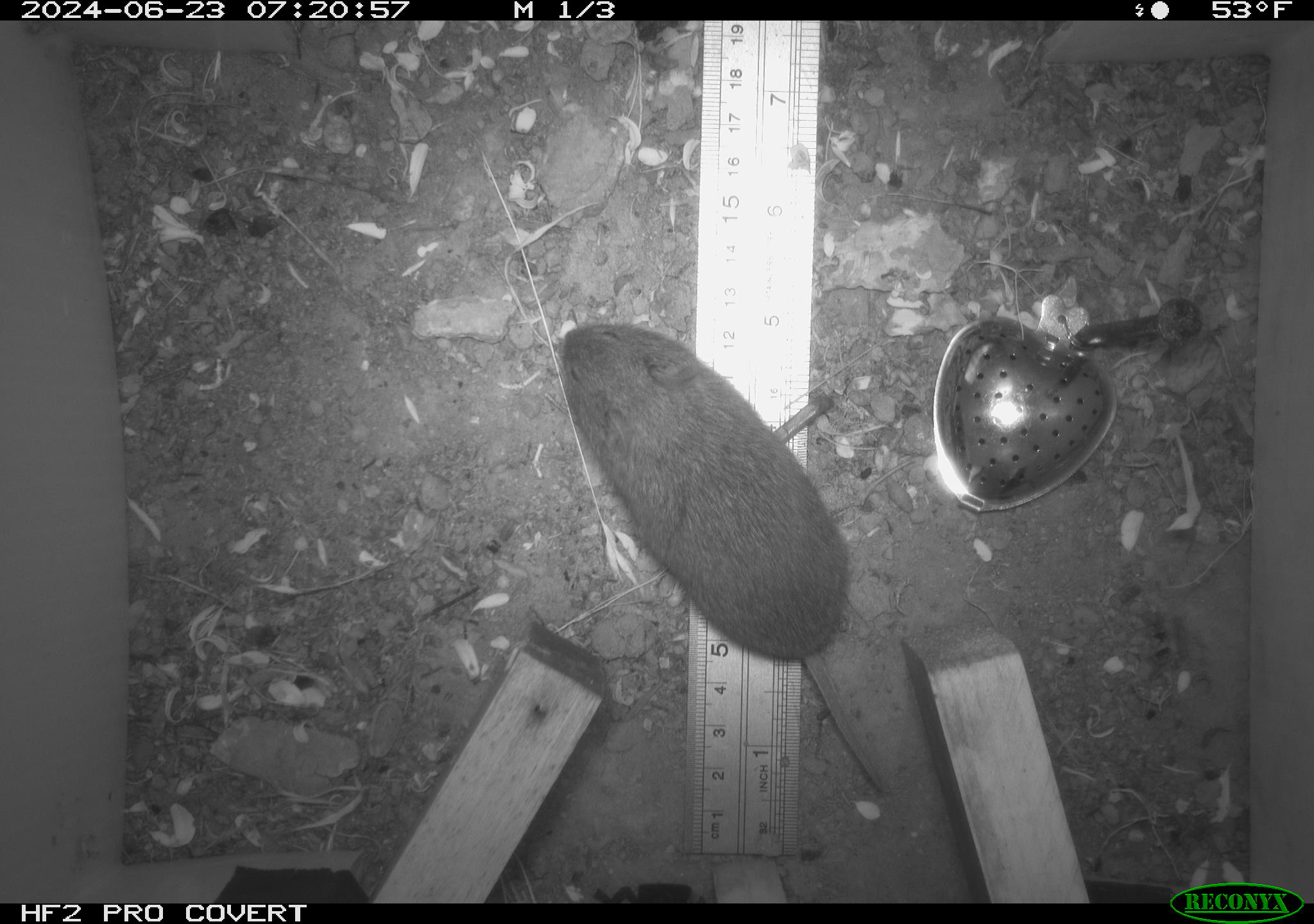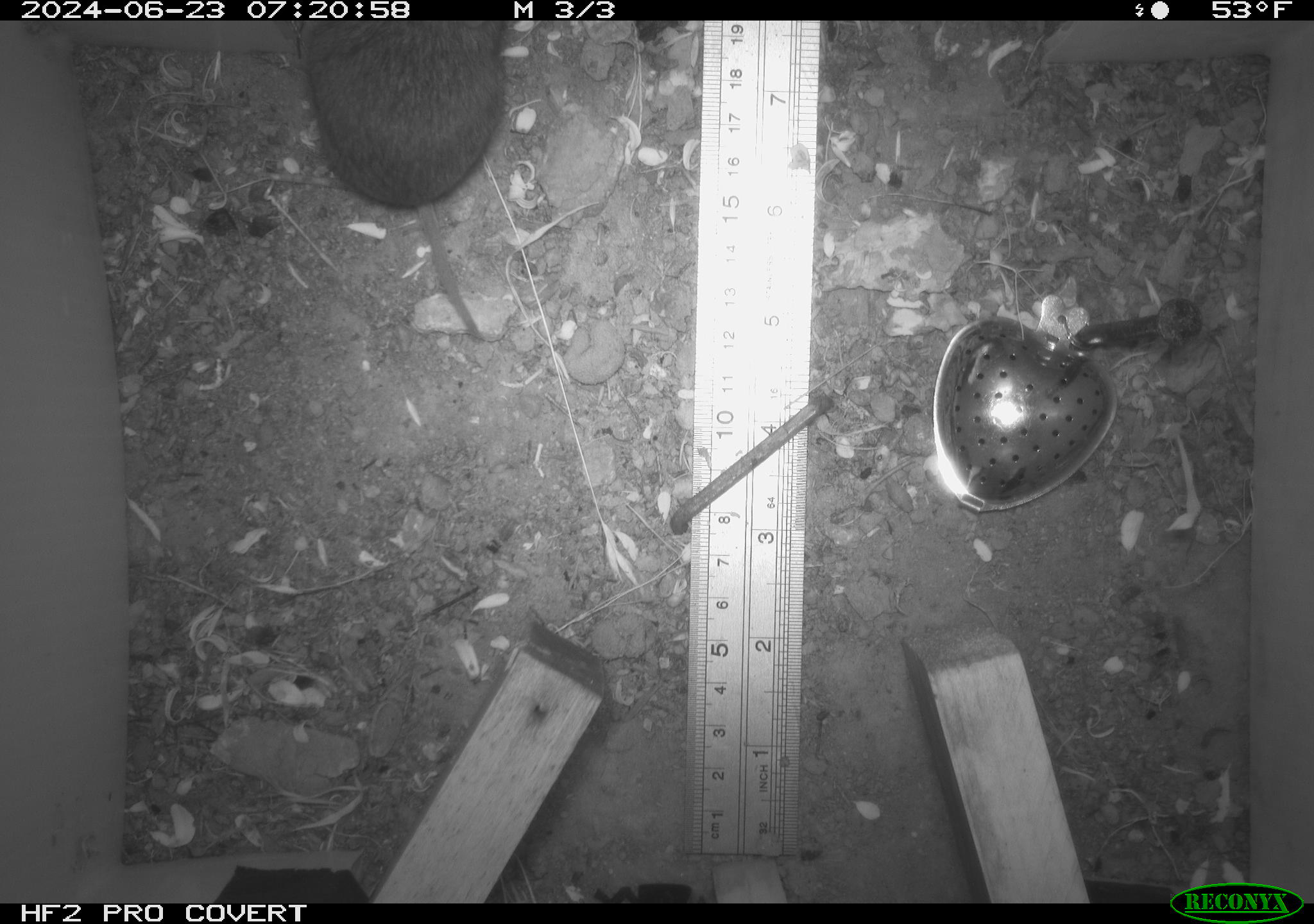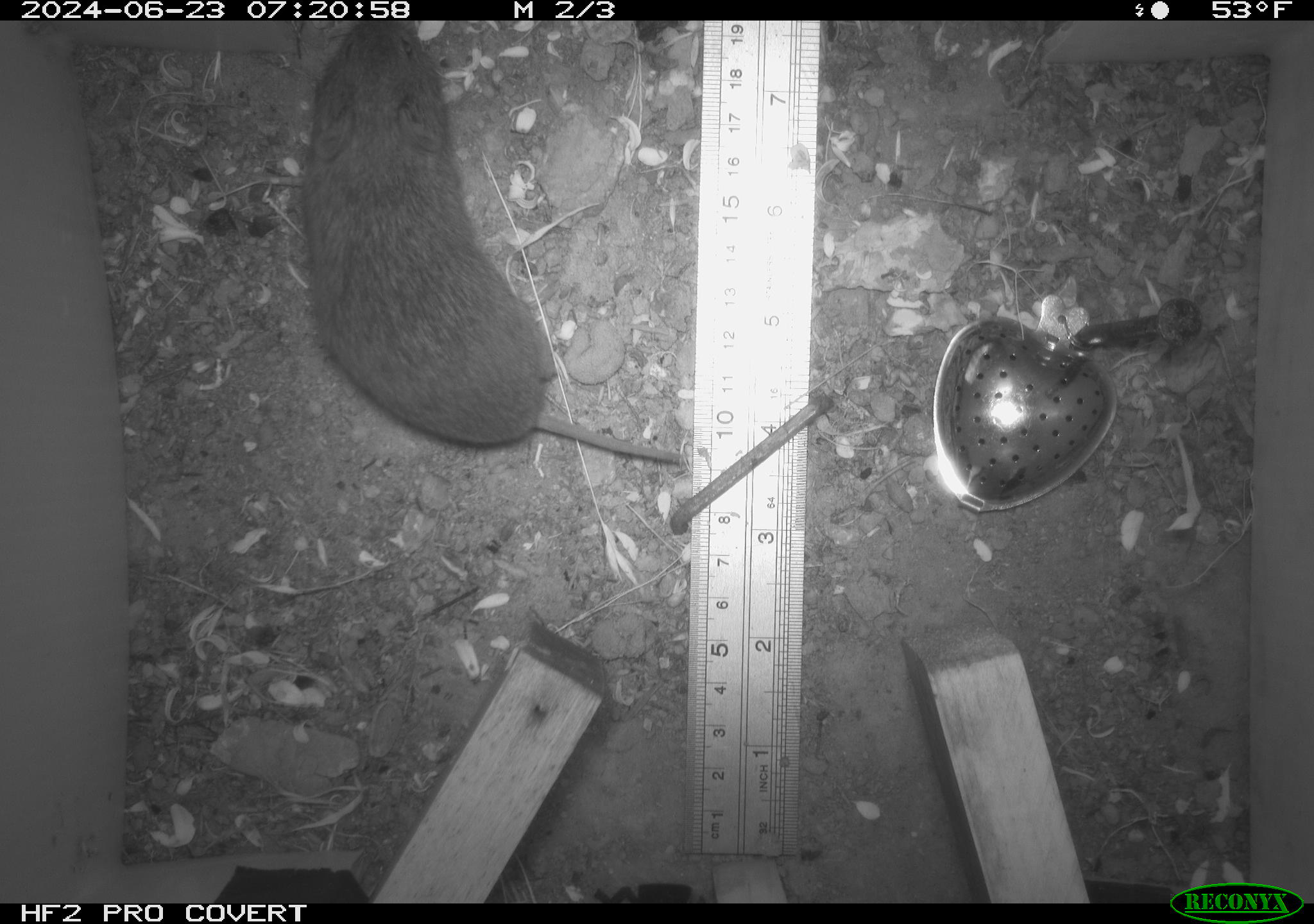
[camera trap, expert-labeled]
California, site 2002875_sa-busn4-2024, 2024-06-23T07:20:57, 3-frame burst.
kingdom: Animalia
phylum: Chordata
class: Mammalia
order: Rodentia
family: Cricetidae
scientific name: Arvicolinae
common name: voles, lemmings, and muskrats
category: arvicolinae subfamily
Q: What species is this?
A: Arvicolinae subfamily (voles, lemmings, and muskrats) (Arvicolinae).